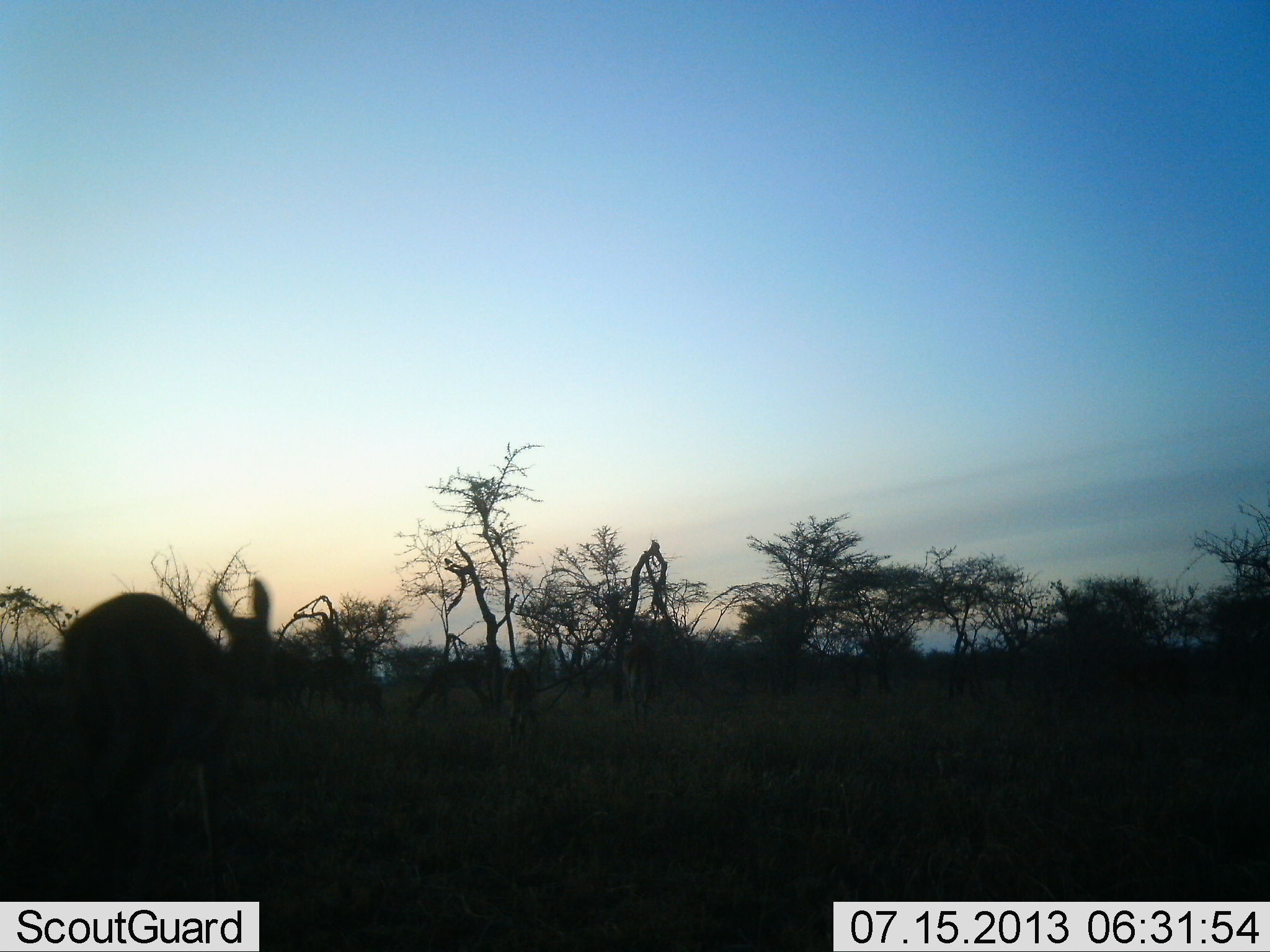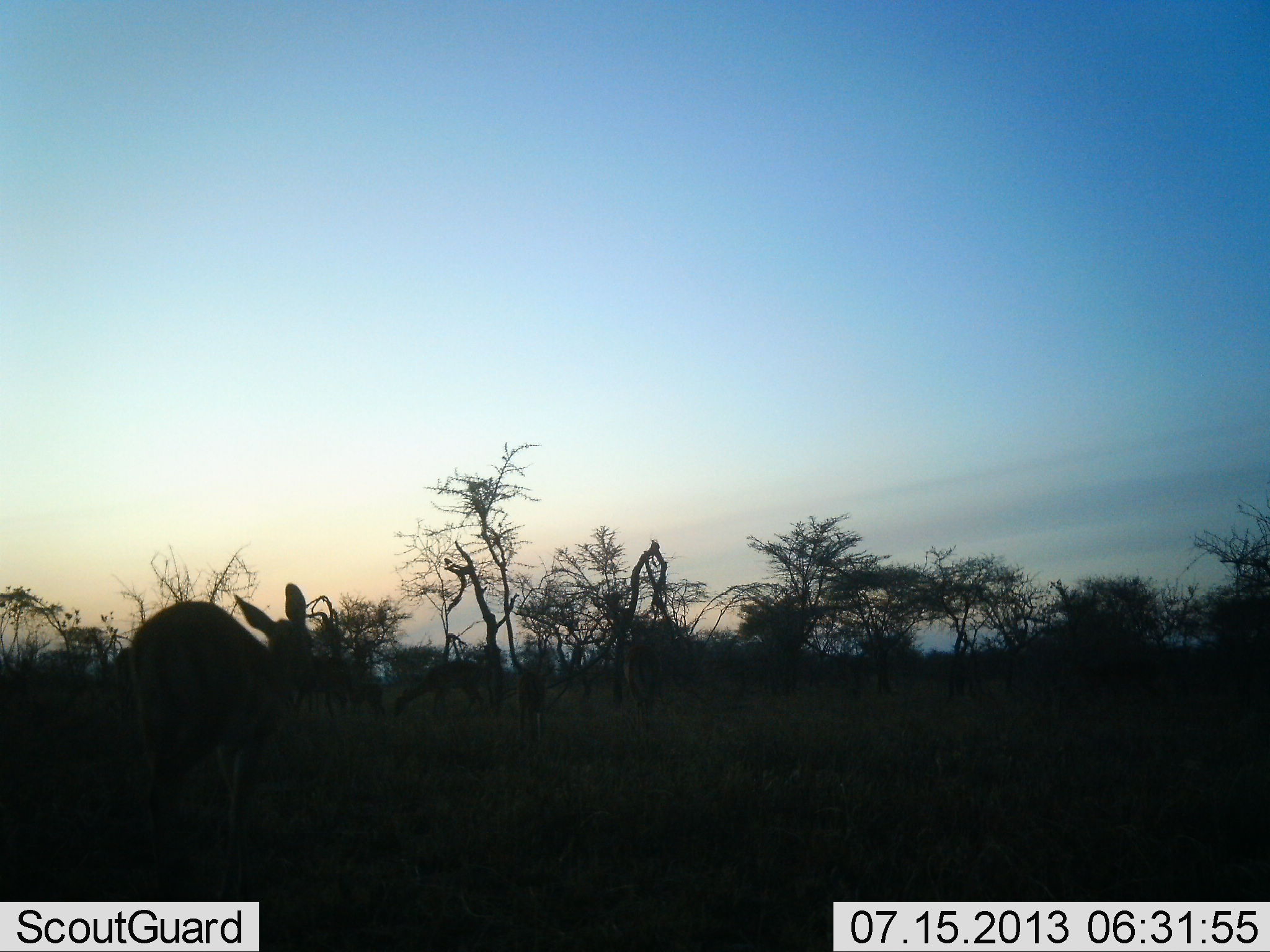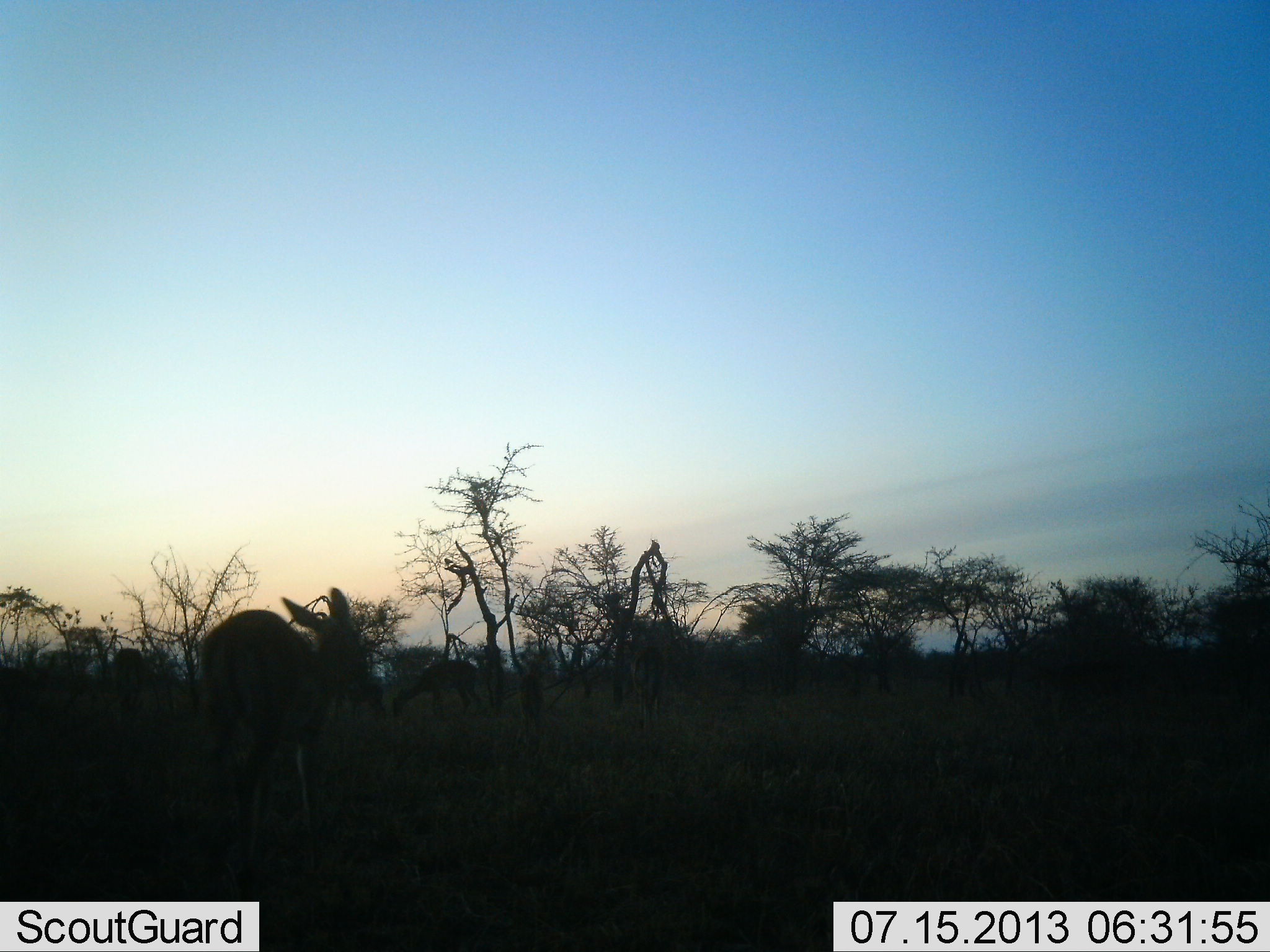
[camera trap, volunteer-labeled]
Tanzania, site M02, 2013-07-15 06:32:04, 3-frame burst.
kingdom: Animalia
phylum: Chordata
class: Mammalia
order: Artiodactyla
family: Bovidae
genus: Madoqua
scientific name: Madoqua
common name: dikdik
Dikdik (Madoqua), count 5. Behavior (volunteer vote fractions): standing 33%, resting 0%, moving 50%, interacting 17%. Young present (vote fraction): 17%. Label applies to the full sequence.